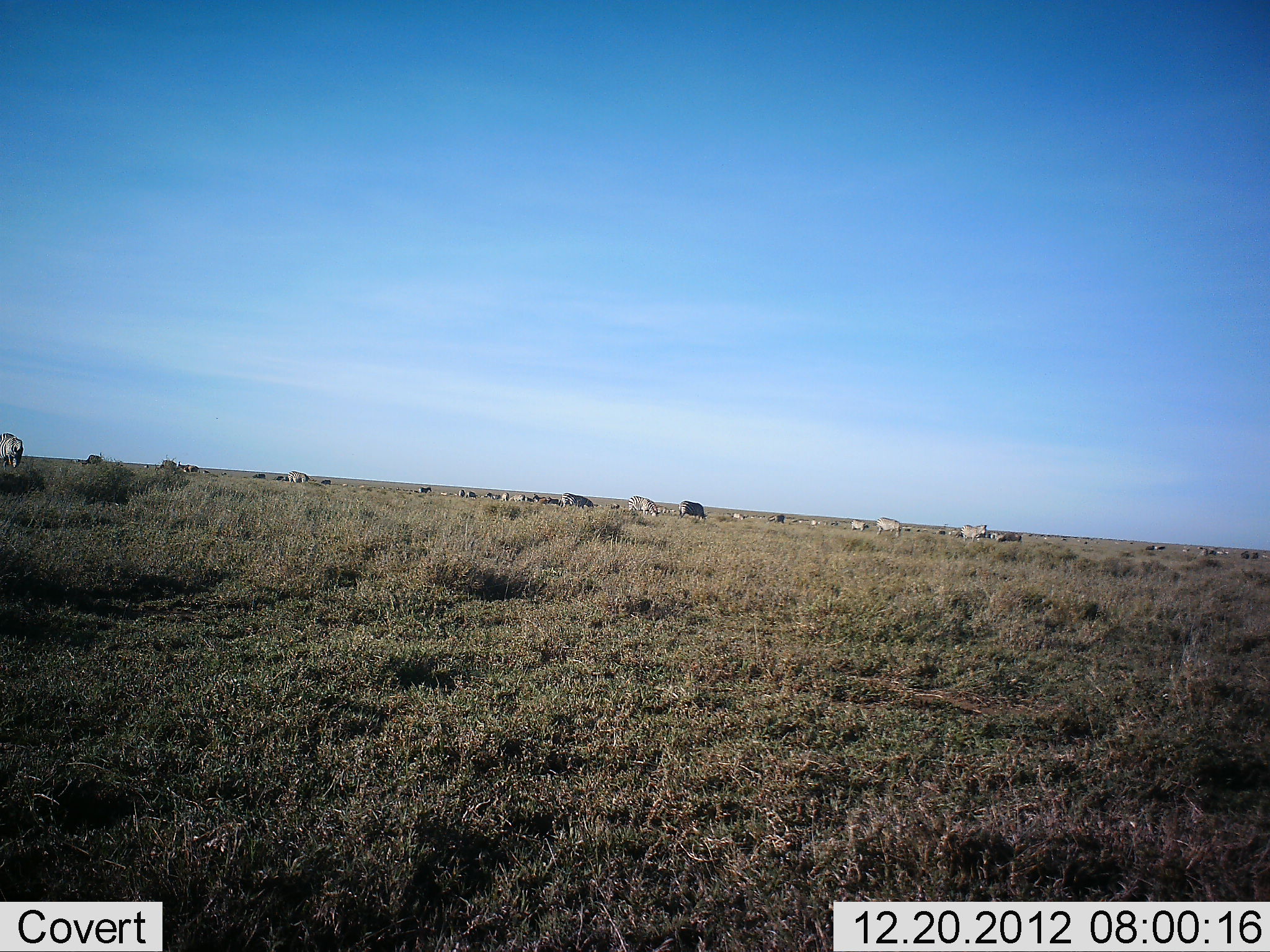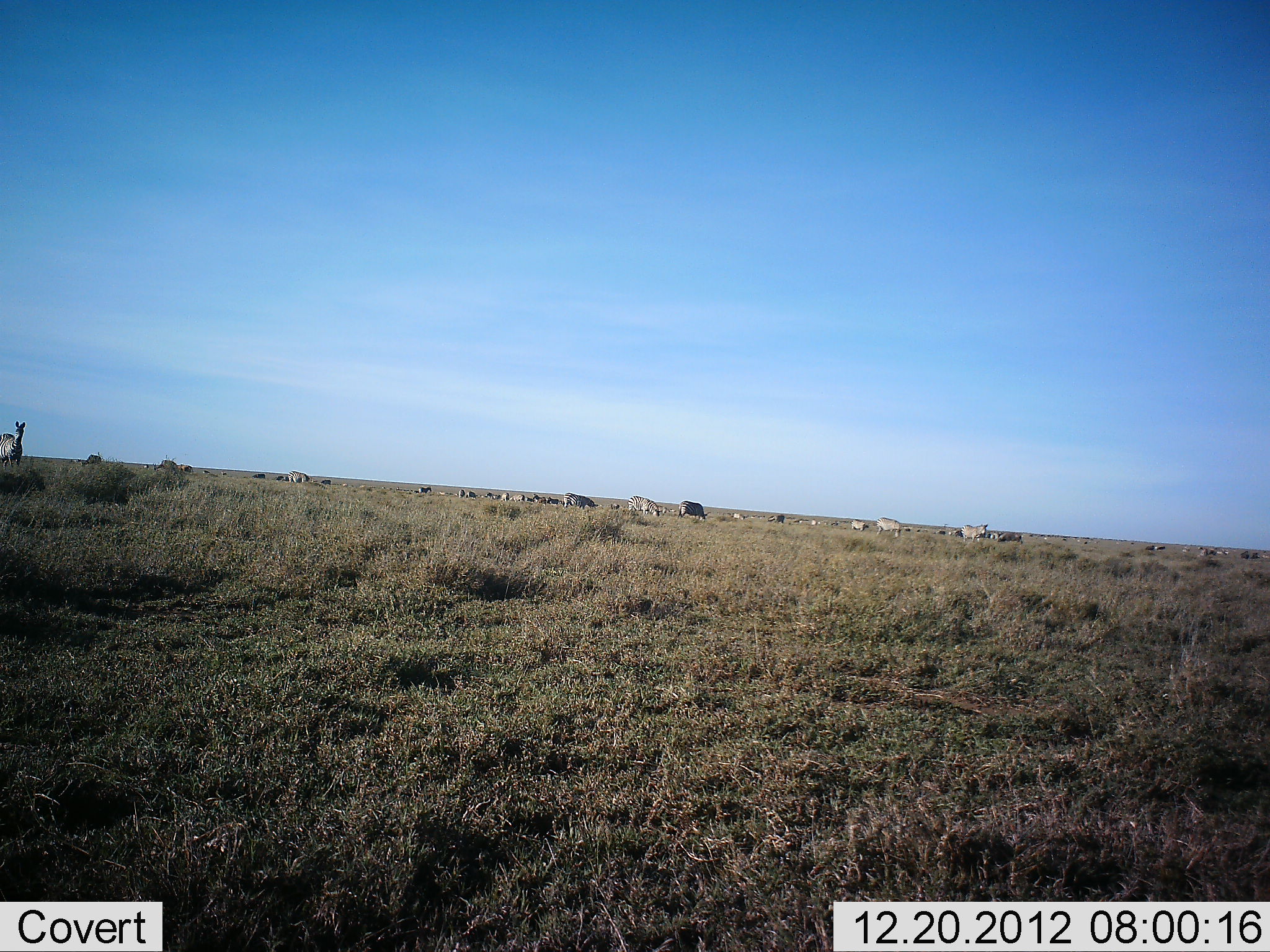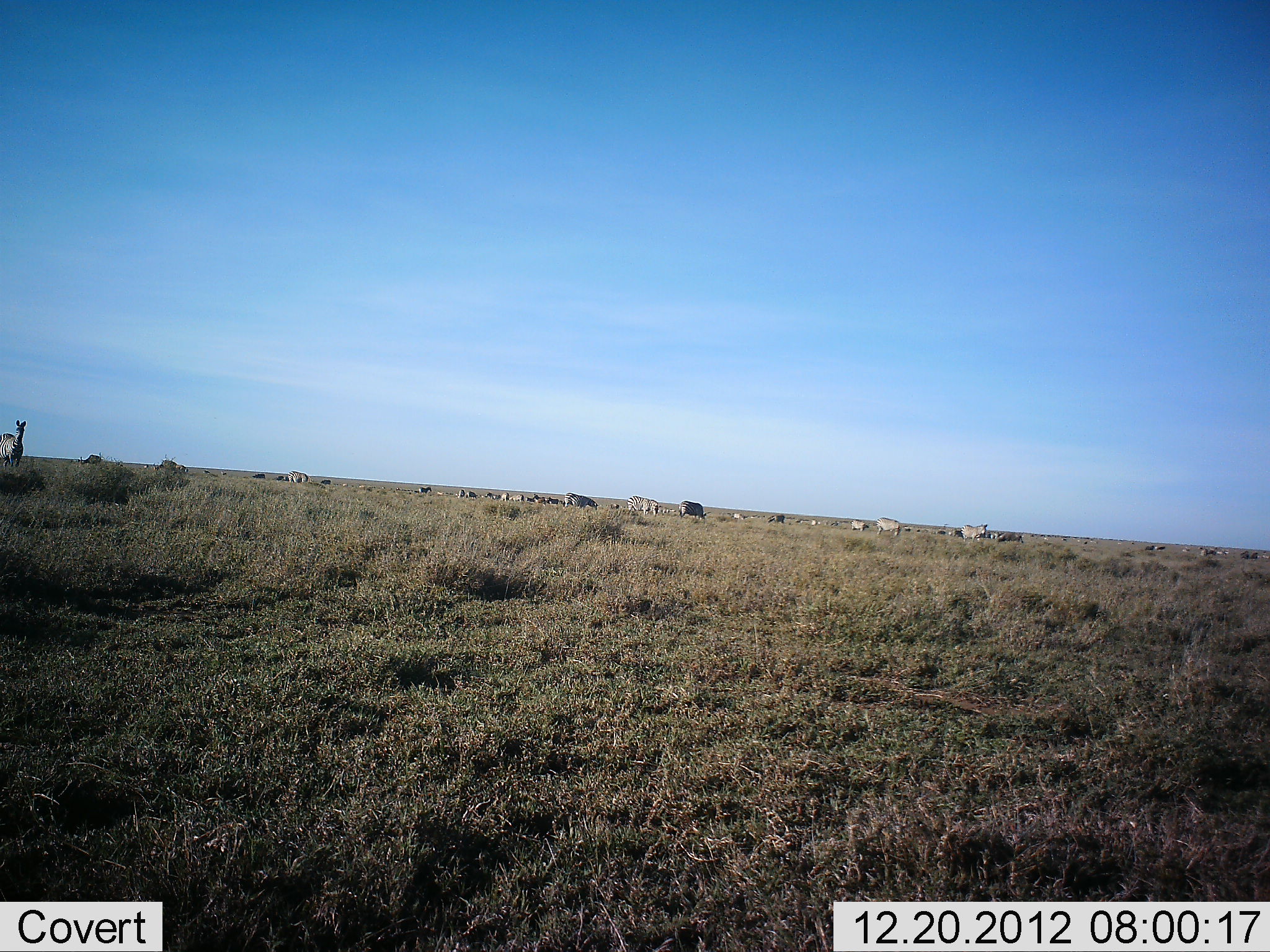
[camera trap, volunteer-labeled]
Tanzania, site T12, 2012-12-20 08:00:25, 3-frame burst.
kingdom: Animalia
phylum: Chordata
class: Mammalia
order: Perissodactyla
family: Equidae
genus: Equus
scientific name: Equus quagga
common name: plains zebra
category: zebra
Zebra (plains zebra) (Equus quagga), count 11-50. Behavior (volunteer vote fractions): standing 83%, resting 17%, moving 50%, interacting 17%. Young present (vote fraction): 0%. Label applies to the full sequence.